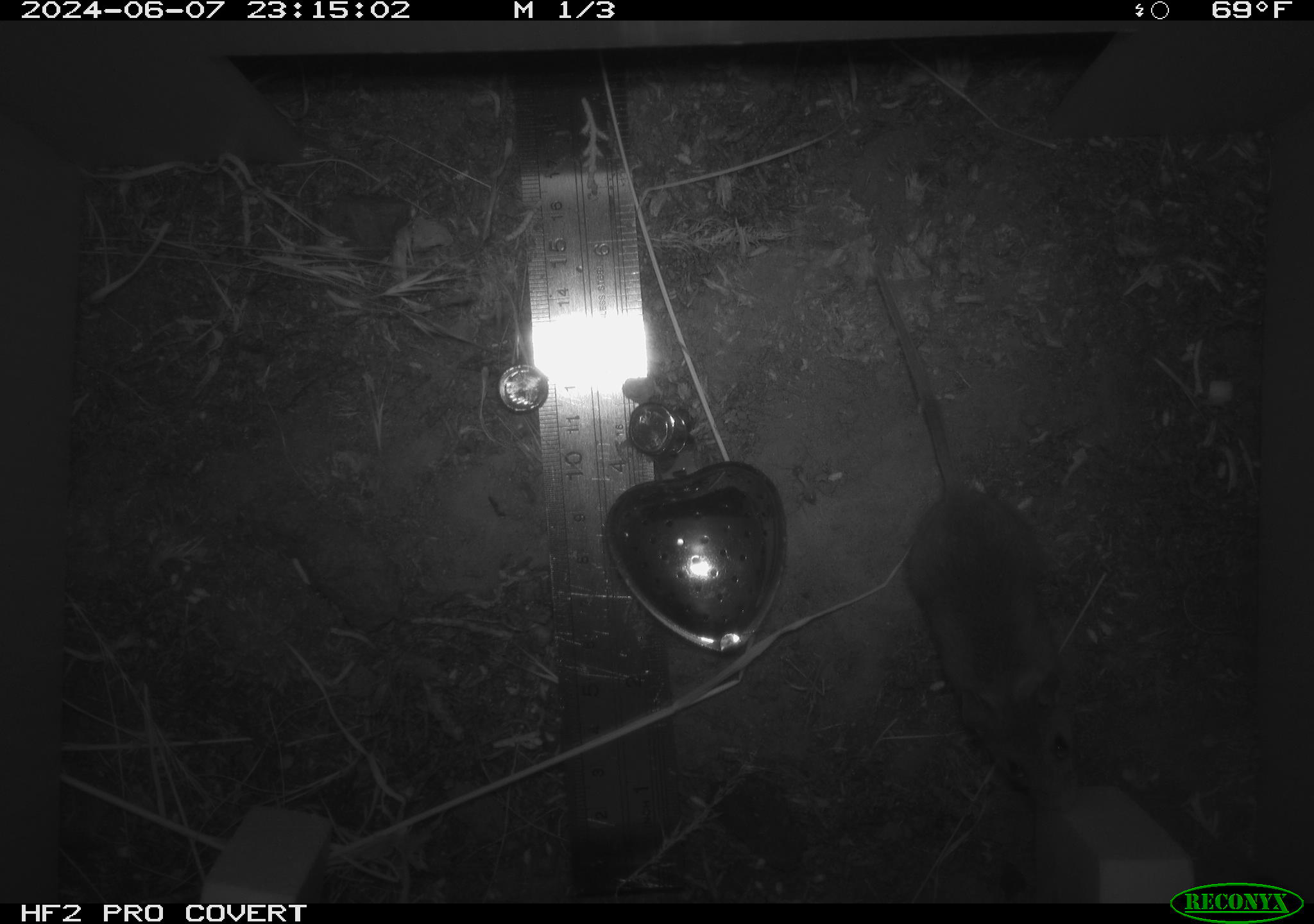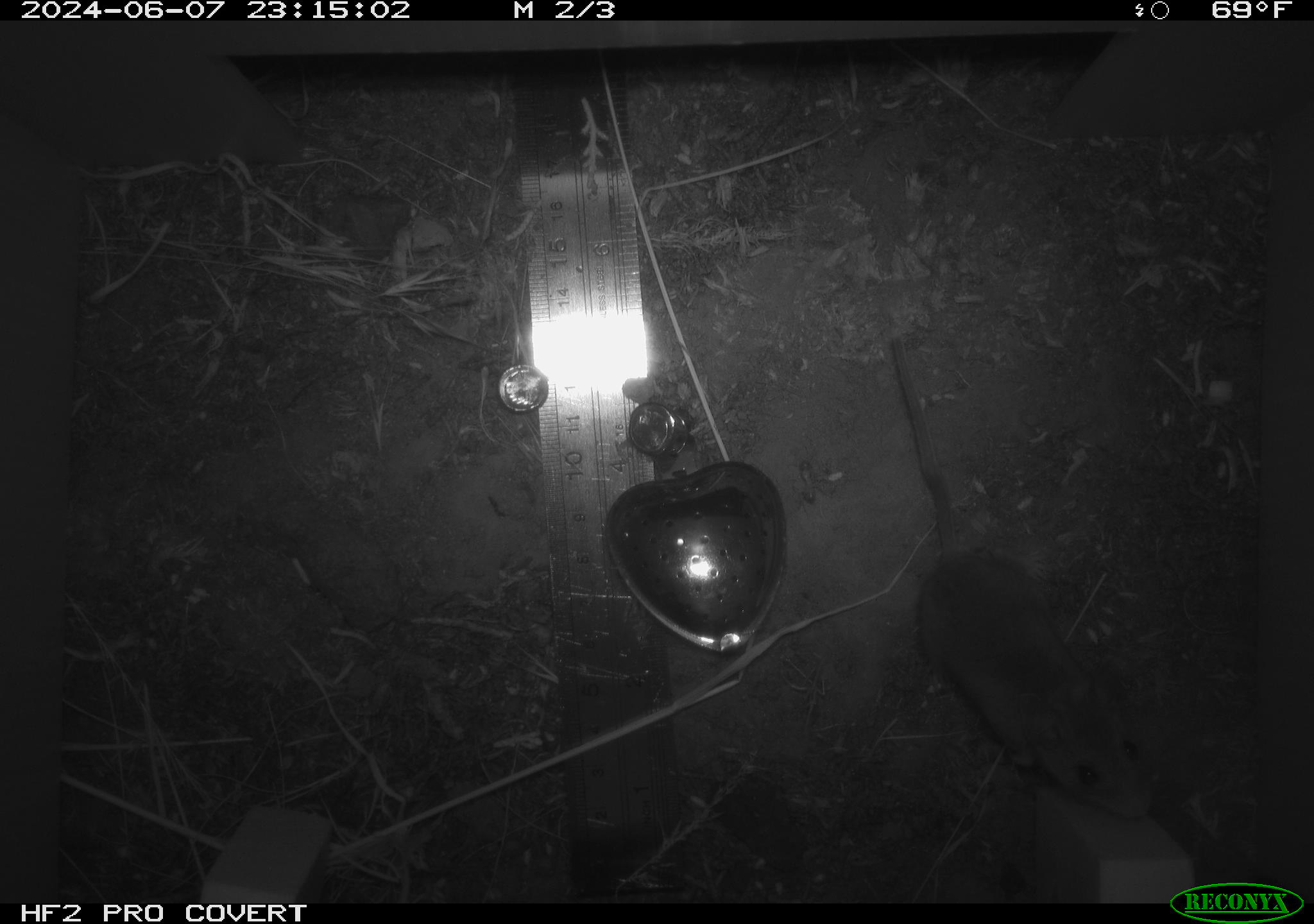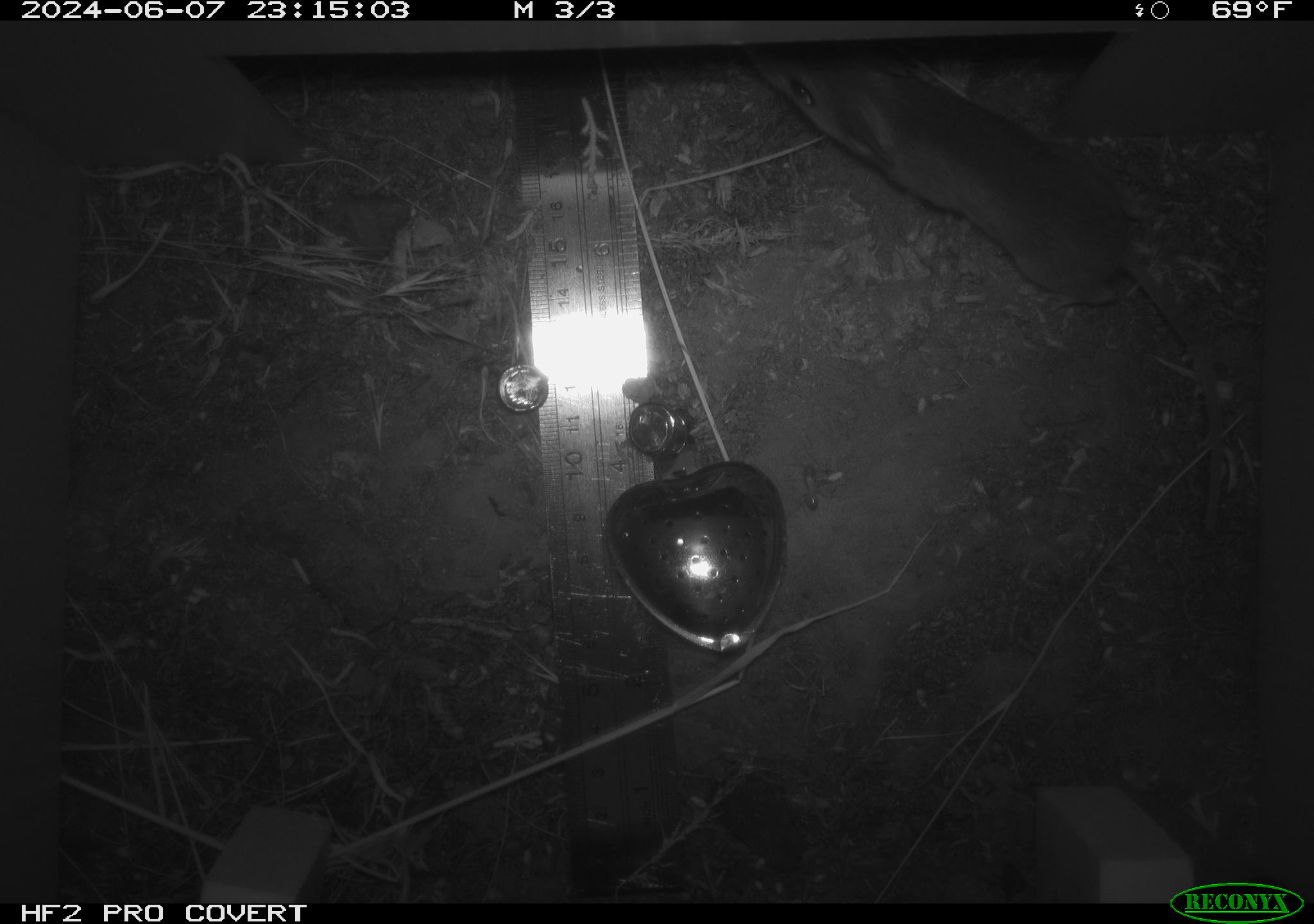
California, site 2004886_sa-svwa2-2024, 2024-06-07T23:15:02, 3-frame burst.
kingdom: Animalia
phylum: Chordata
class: Mammalia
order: Rodentia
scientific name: Rodentia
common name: mouse species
Mouse species (Rodentia).